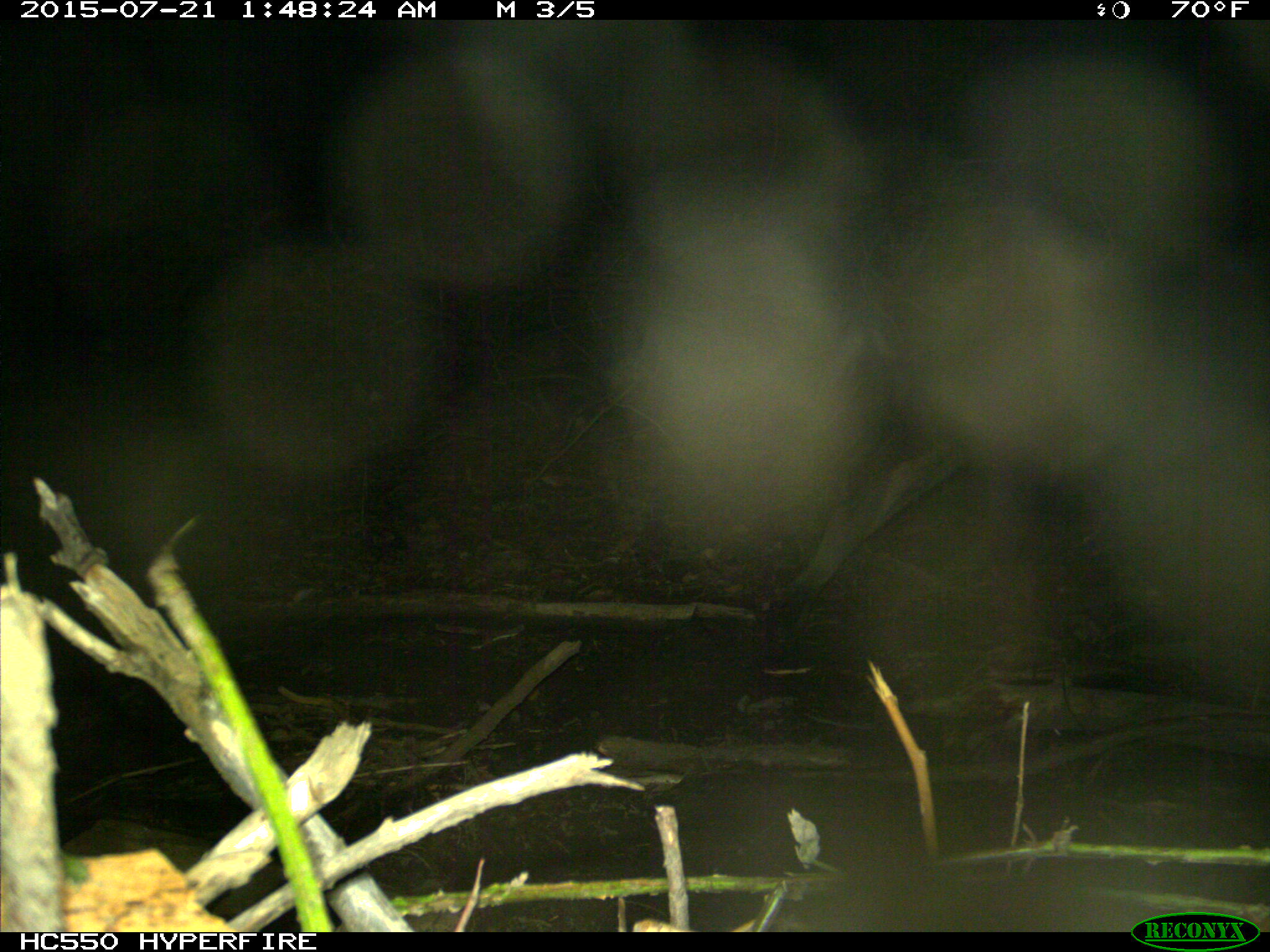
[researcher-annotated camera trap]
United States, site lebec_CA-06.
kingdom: Animalia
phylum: Chordata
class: Mammalia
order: Artiodactyla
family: Suidae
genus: Sus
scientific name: Sus scrofa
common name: wild boar